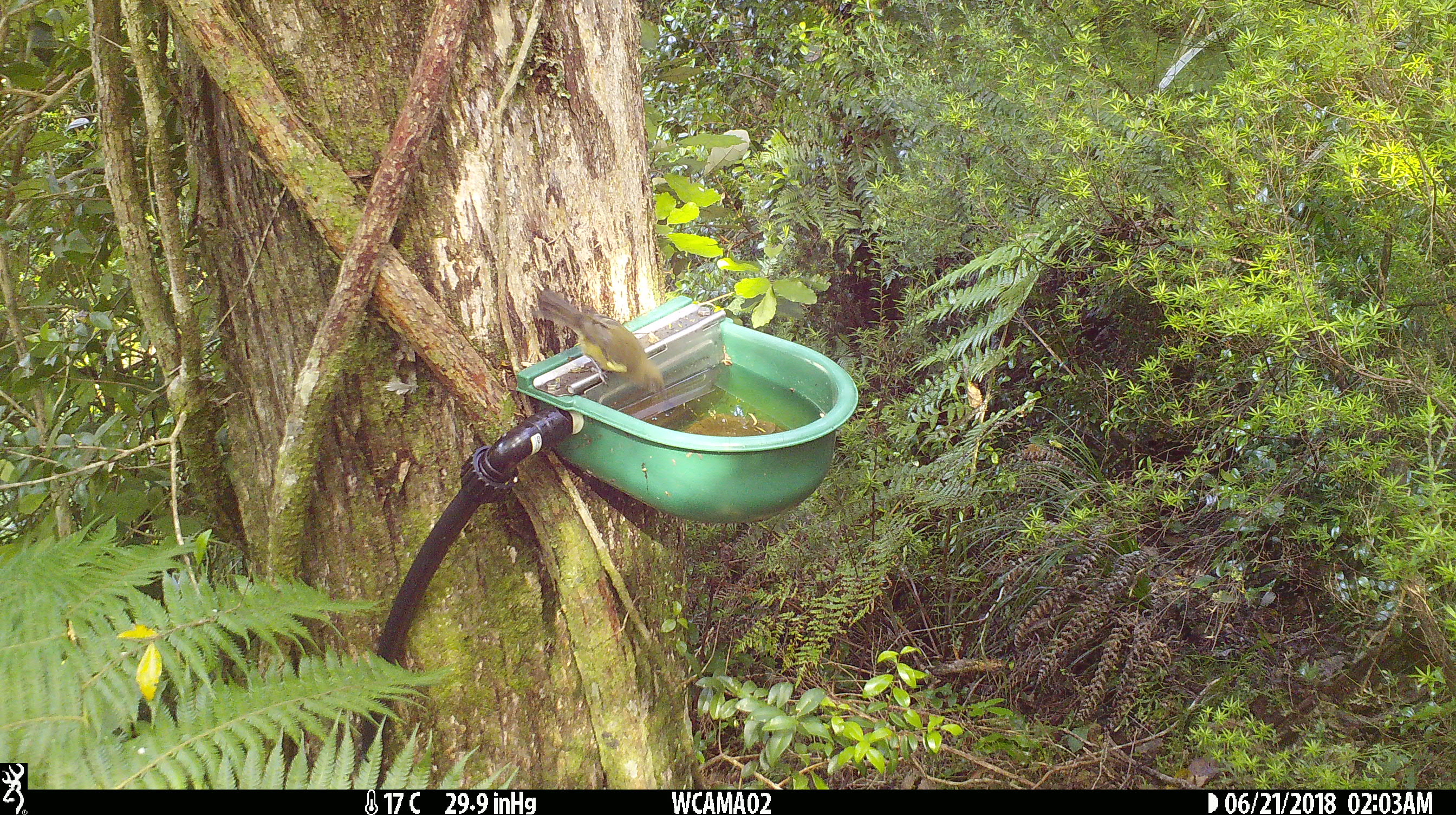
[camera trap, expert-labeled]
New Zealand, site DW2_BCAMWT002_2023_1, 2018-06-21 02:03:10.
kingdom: Animalia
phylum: Chordata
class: Aves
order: Passeriformes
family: Meliphagidae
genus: Anthornis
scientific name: Anthornis melanura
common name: new zealand bellbird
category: bellbird